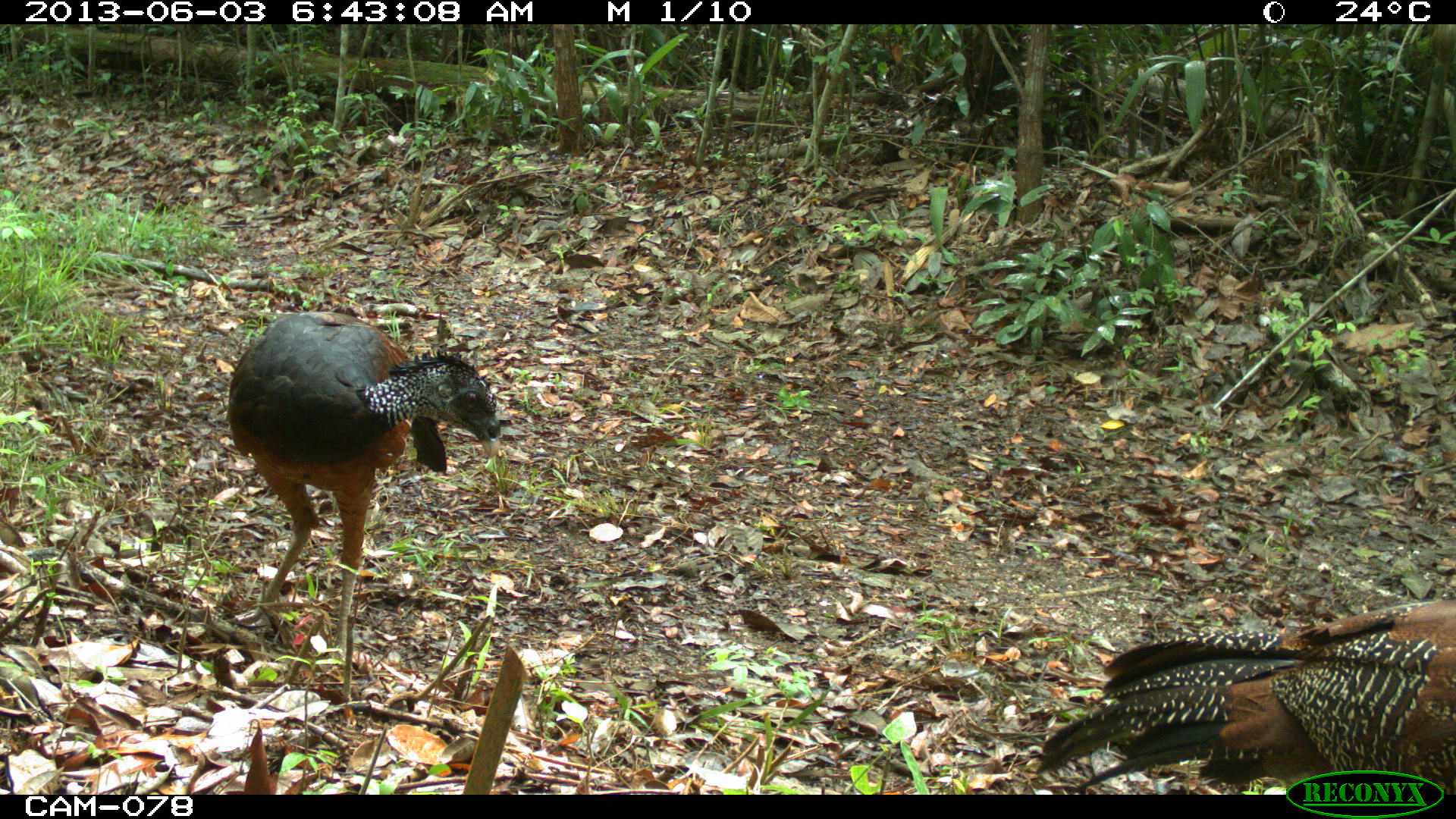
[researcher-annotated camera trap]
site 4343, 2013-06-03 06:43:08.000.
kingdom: Animalia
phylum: Chordata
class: Aves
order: Galliformes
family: Cracidae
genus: Crax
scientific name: Crax rubra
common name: great curassow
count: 2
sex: female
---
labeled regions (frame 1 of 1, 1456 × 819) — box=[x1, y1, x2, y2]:
crax rubra: box=[226, 312, 495, 653]; box=[1036, 601, 1456, 794]